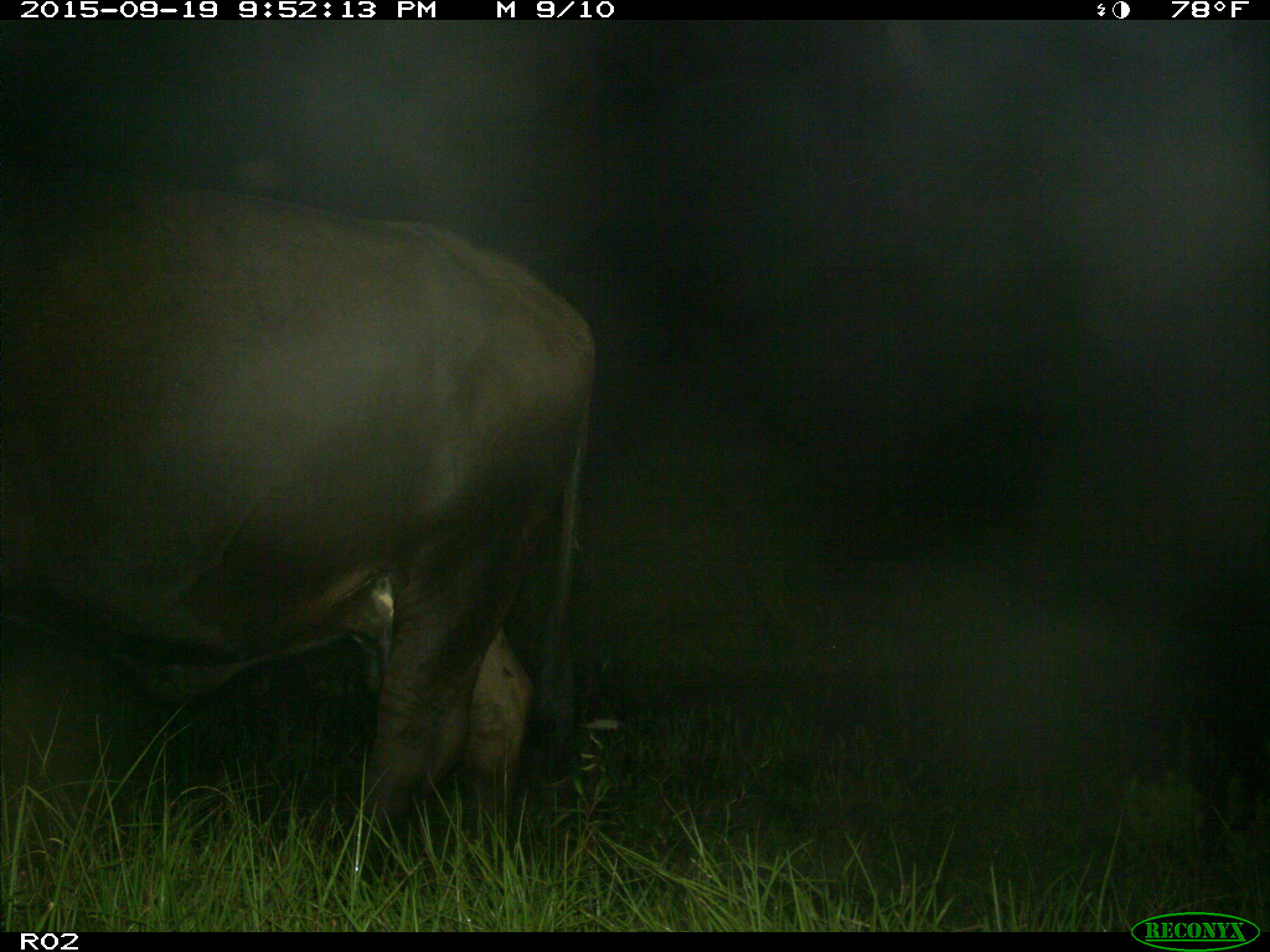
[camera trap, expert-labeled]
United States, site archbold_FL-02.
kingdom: Animalia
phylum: Chordata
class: Mammalia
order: Artiodactyla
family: Bovidae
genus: Bos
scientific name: Bos taurus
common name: domestic cow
Bos taurus (domestic cow).